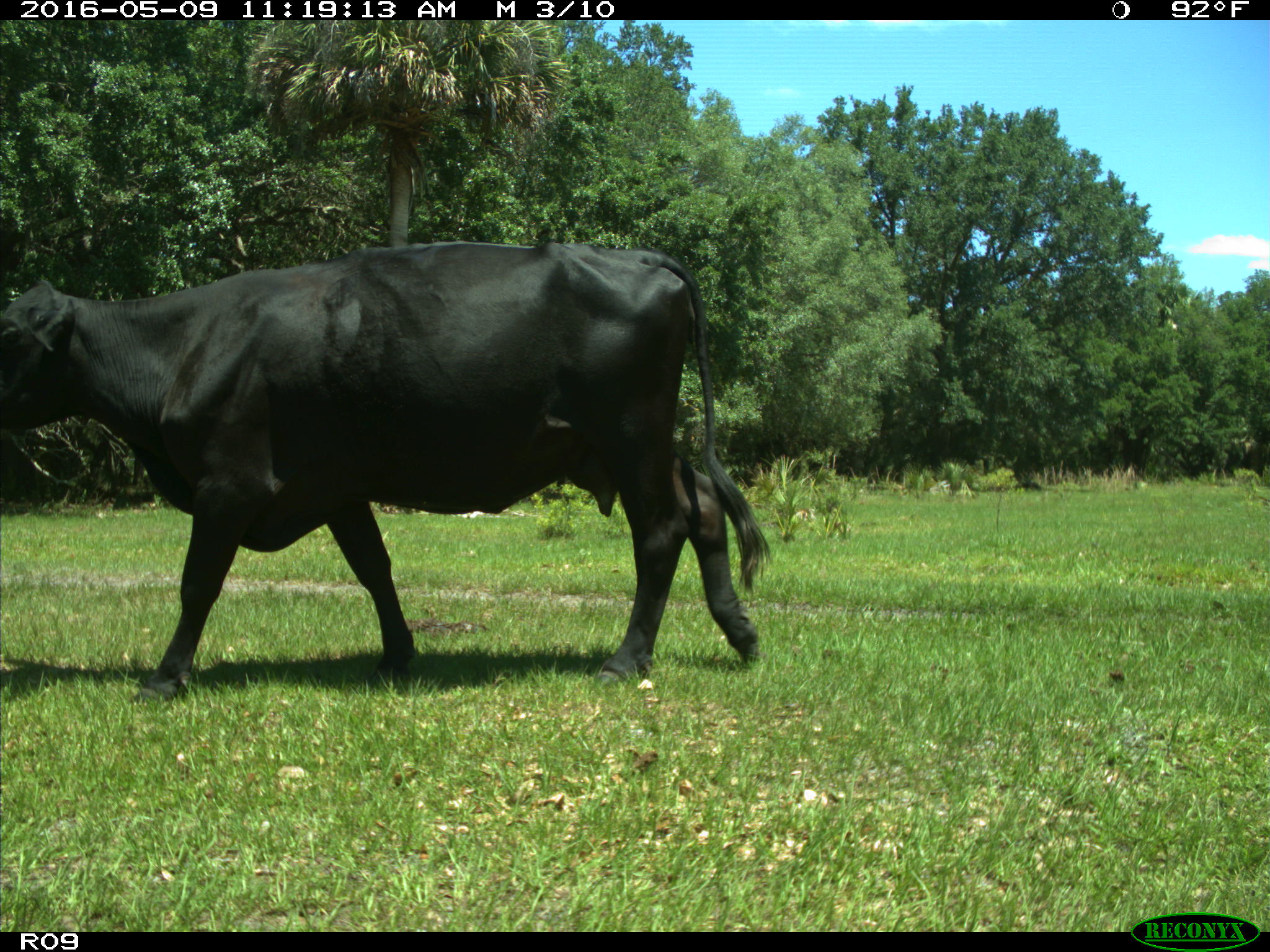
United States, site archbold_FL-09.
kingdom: Animalia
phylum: Chordata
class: Mammalia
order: Artiodactyla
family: Bovidae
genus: Bos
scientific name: Bos taurus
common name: domestic cow